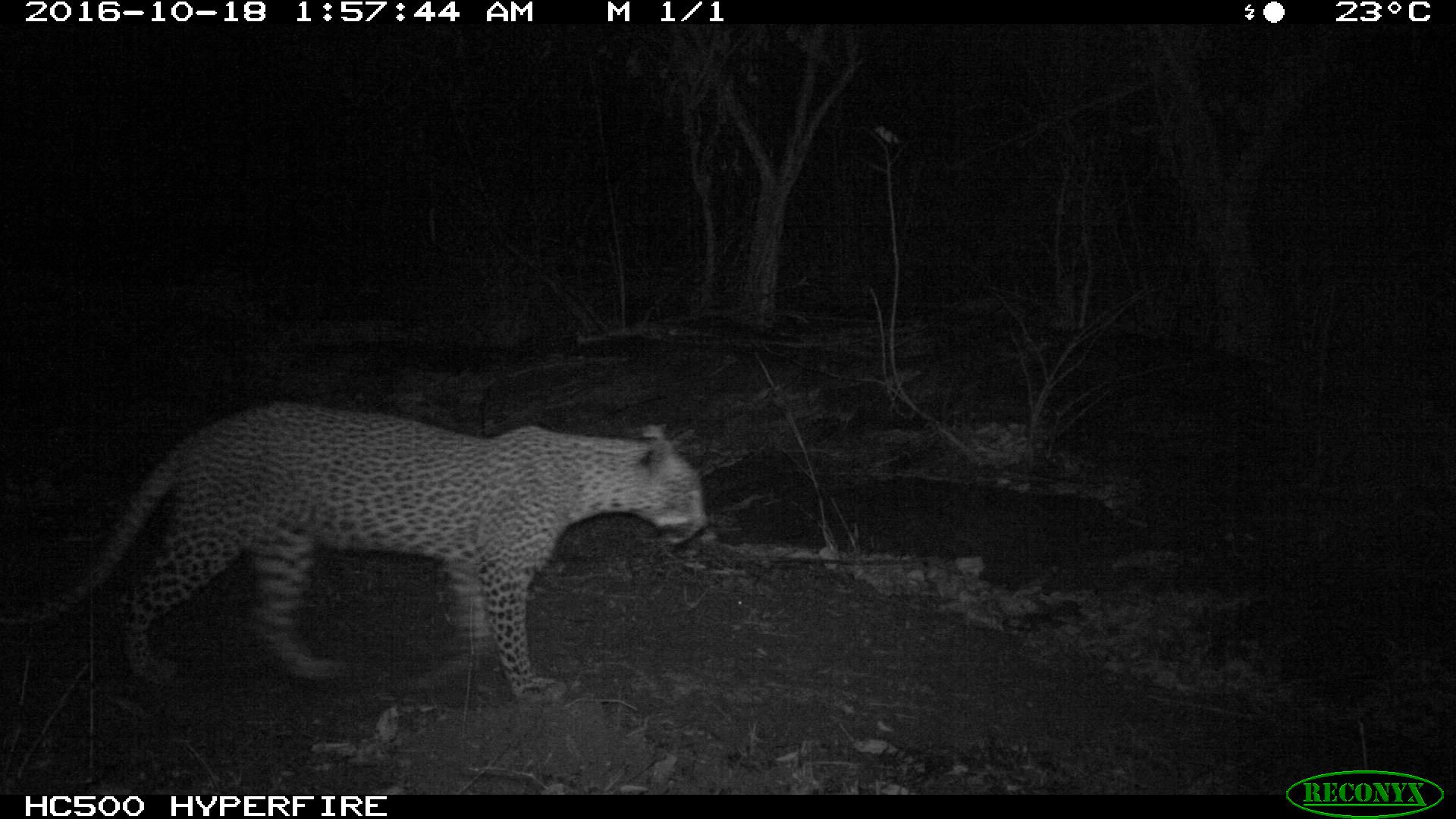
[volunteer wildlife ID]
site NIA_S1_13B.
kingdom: Animalia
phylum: Chordata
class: Mammalia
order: Carnivora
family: Felidae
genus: Panthera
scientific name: Panthera pardus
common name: leopard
Leopard (Panthera pardus), count 1. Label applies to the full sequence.